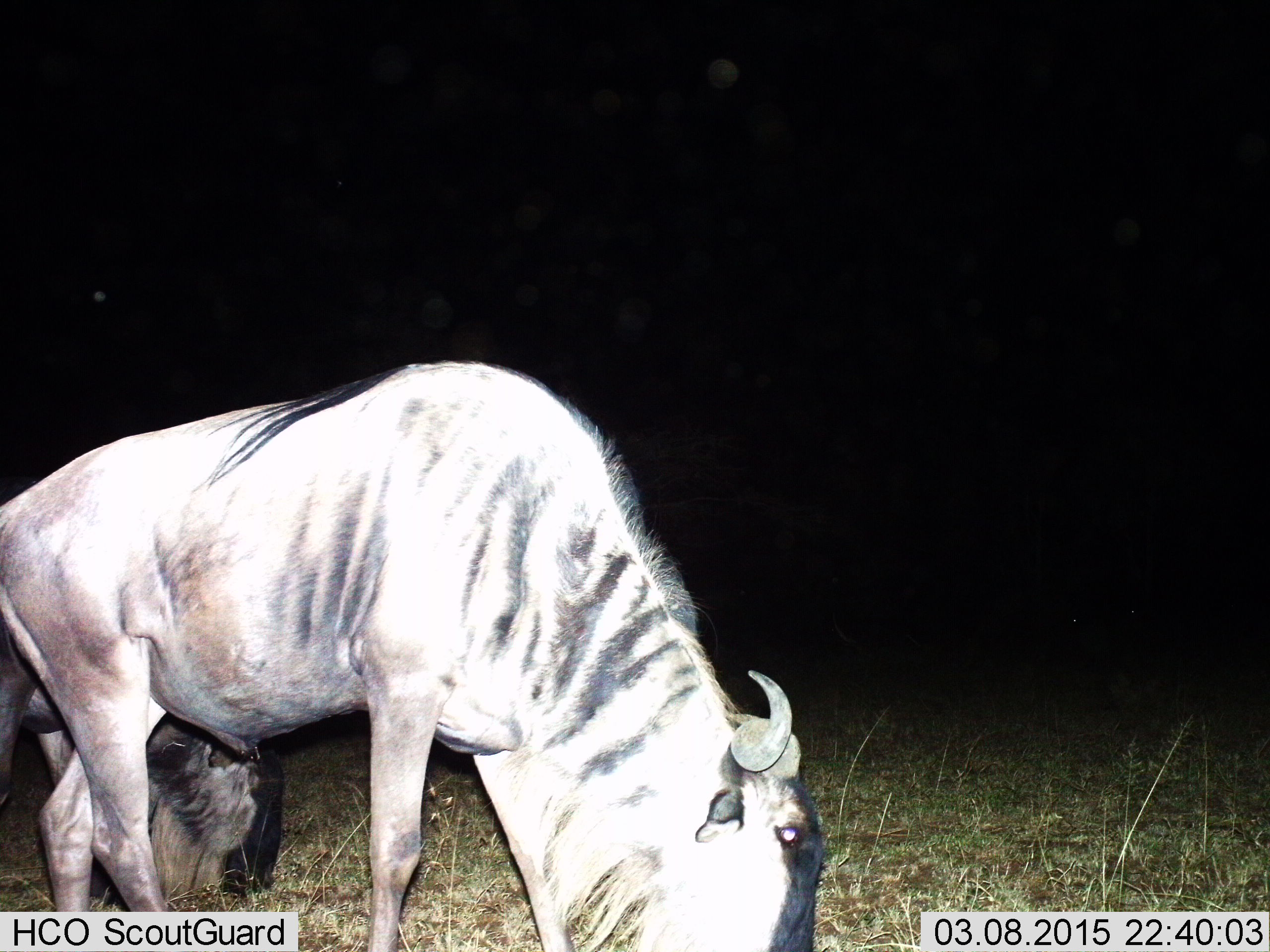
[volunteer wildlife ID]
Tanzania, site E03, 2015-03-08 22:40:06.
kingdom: Animalia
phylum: Chordata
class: Mammalia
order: Artiodactyla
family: Bovidae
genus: Connochaetes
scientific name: Connochaetes taurinus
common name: blue wildebeest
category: wildebeest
Wildebeest (blue wildebeest) (Connochaetes taurinus), count 2. Behavior (volunteer vote fractions): standing 30%, resting 0%, moving 0%, interacting 0%. Young present (vote fraction): 10%. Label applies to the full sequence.